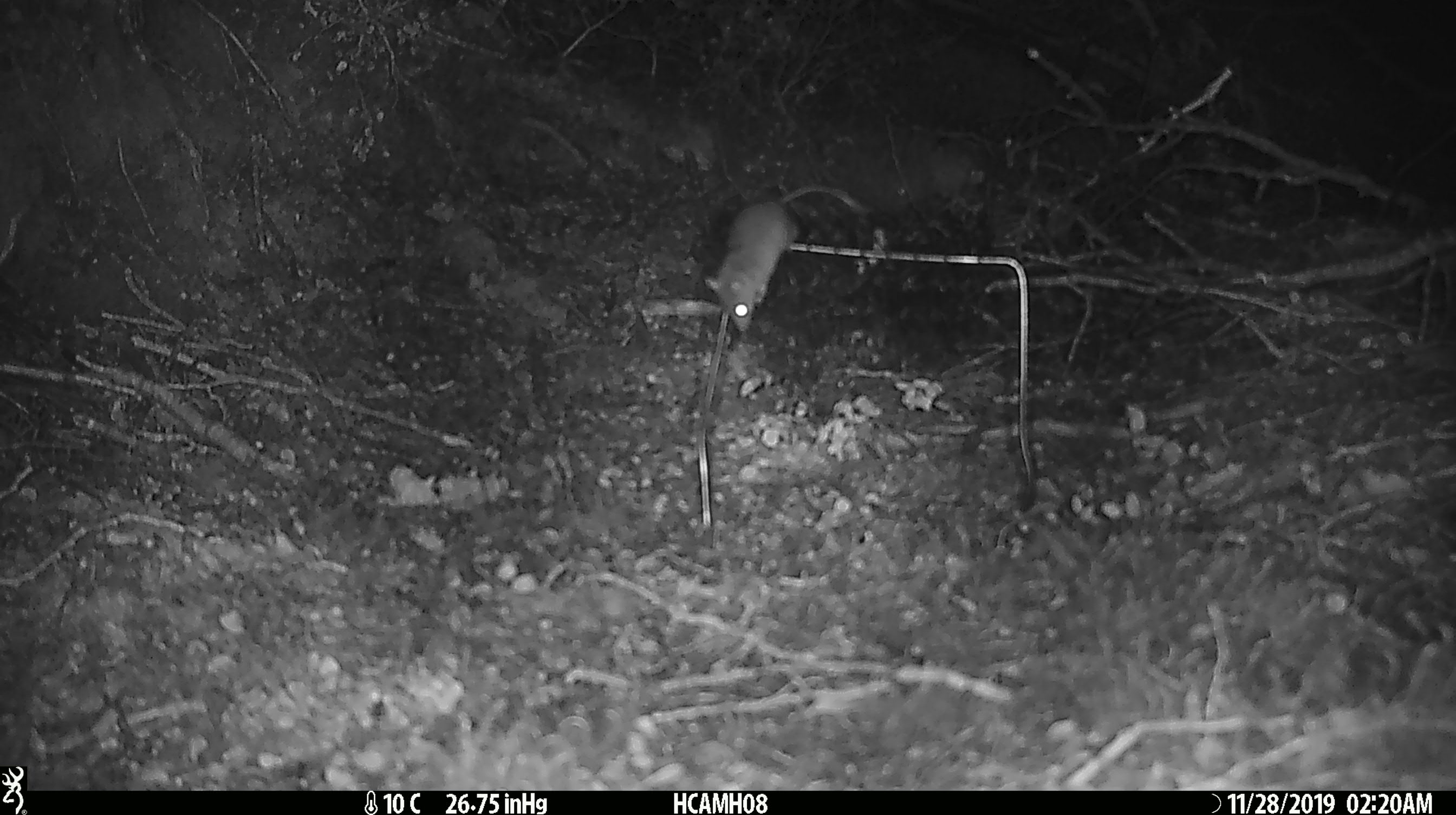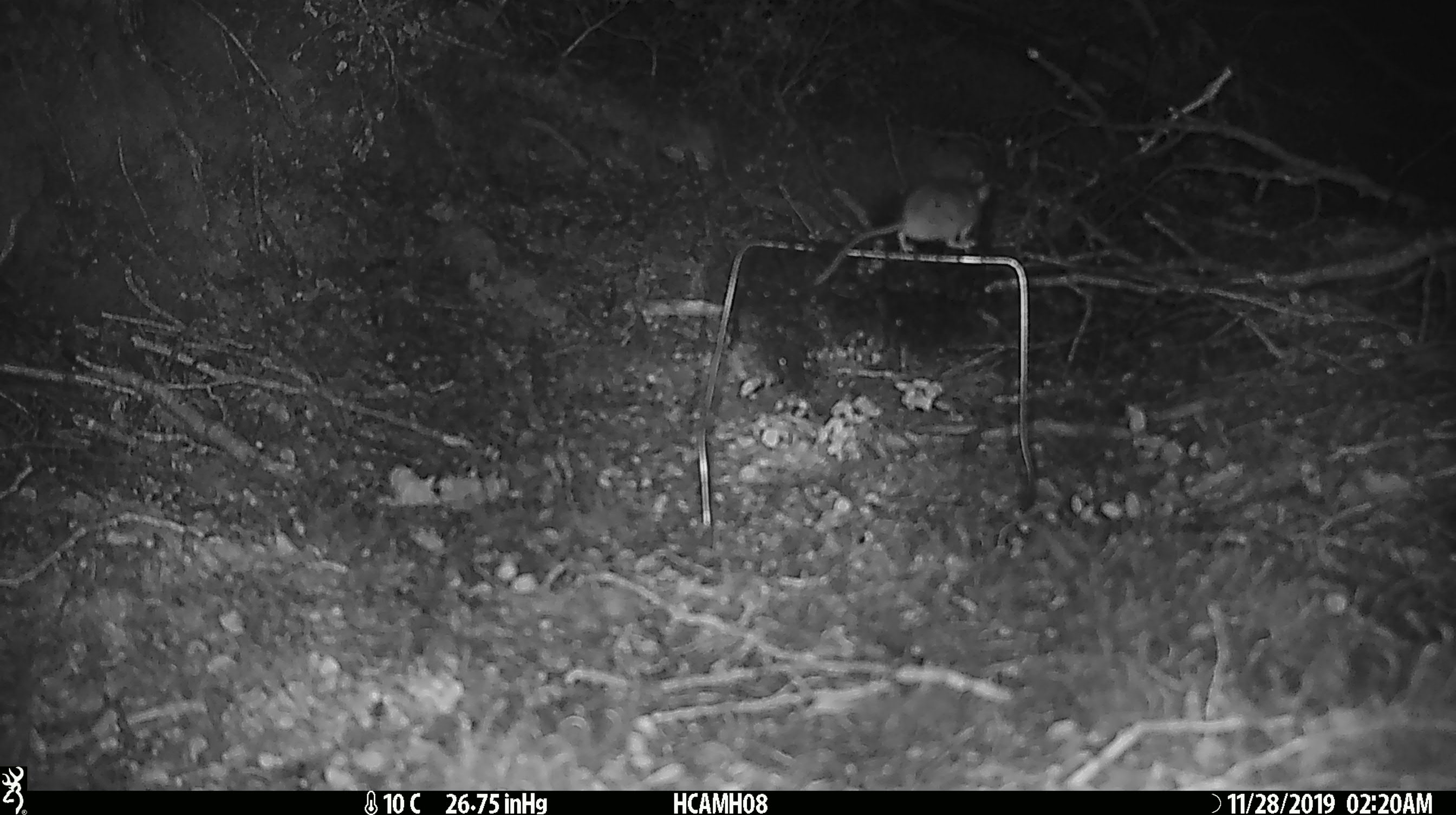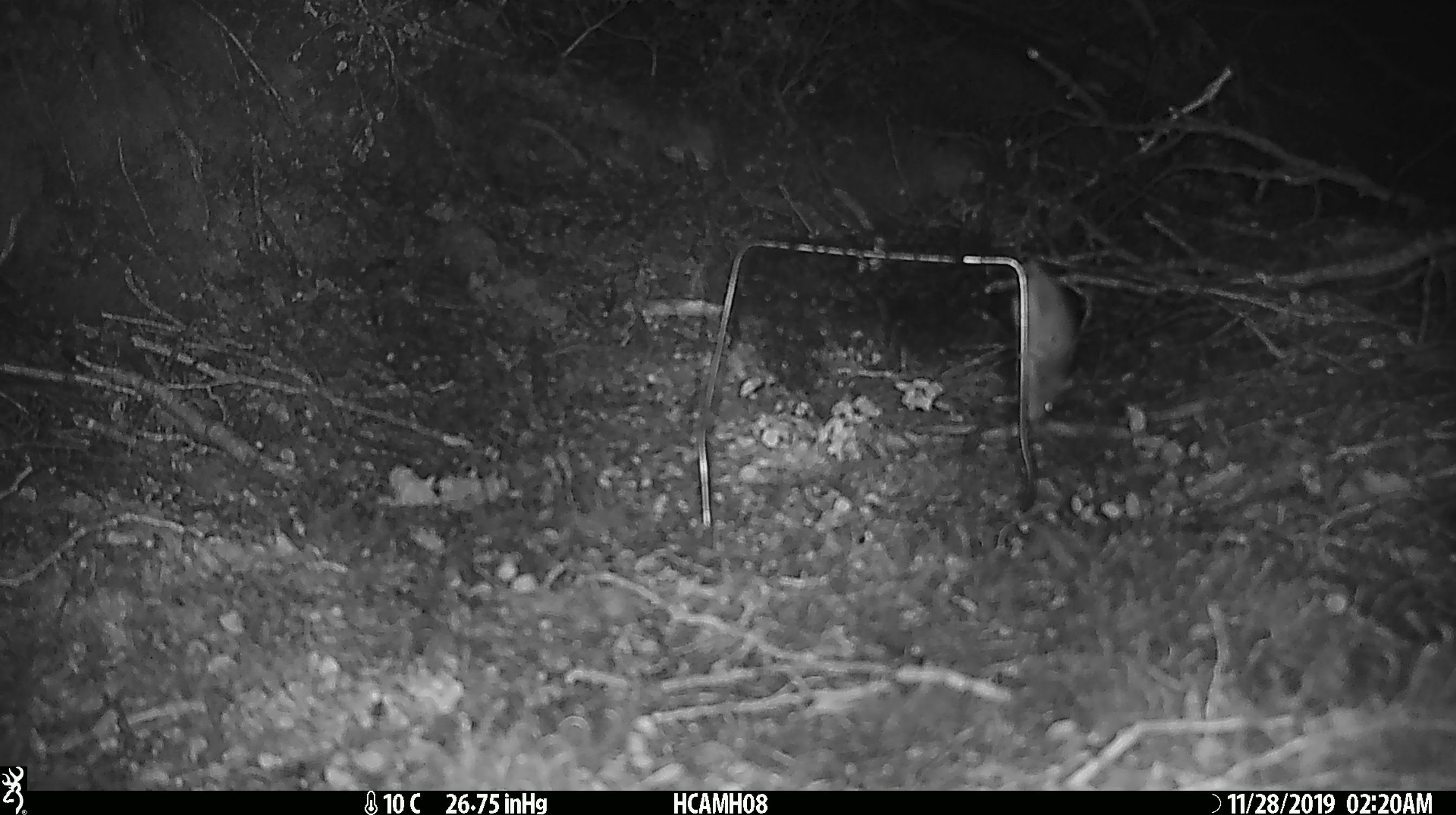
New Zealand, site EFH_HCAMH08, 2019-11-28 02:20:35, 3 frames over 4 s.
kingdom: Animalia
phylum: Chordata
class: Mammalia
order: Rodentia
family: Muridae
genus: Mus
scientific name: Mus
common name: mouse